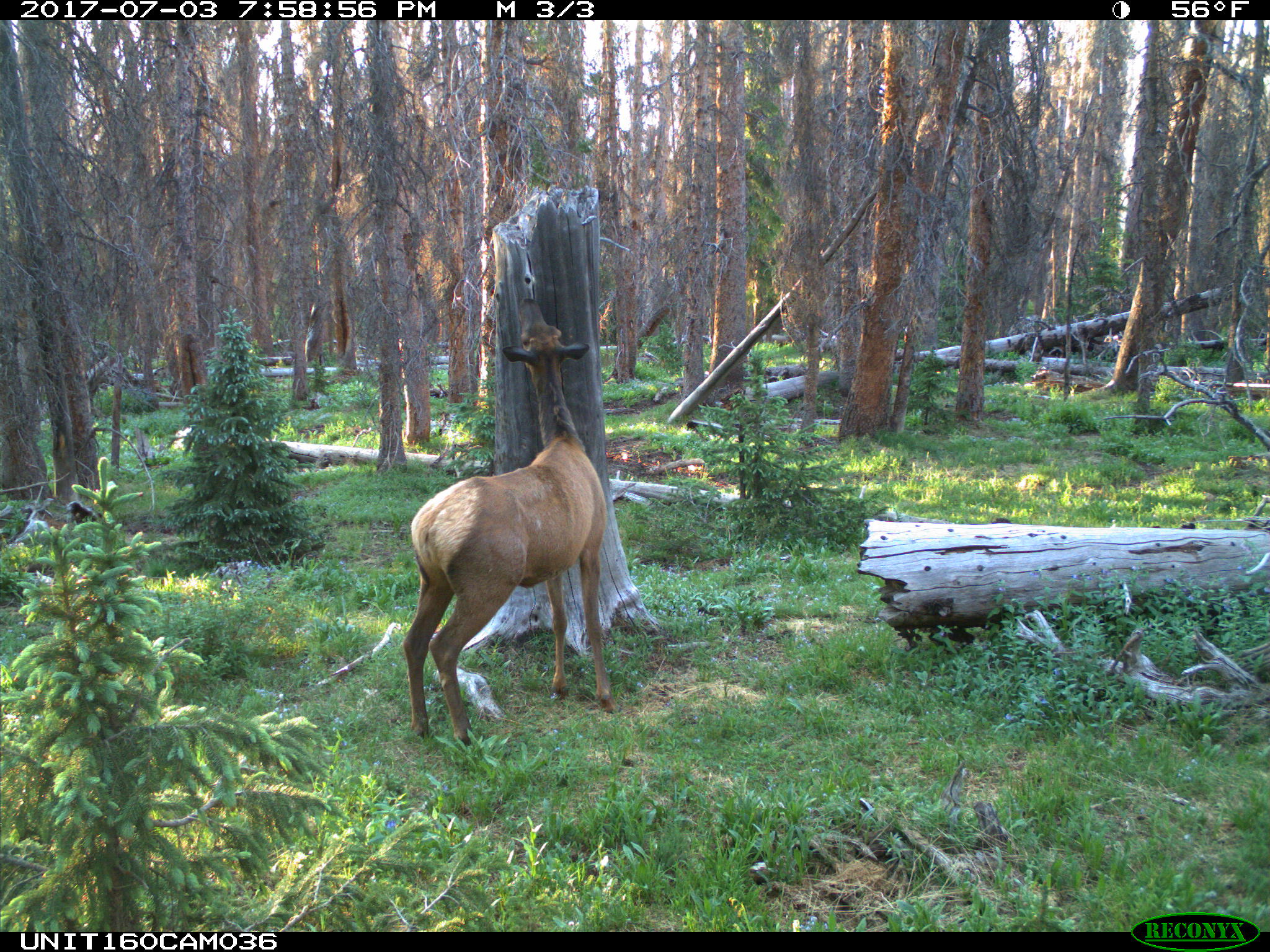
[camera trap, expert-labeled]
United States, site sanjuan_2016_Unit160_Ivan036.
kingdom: Animalia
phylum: Chordata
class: Mammalia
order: Artiodactyla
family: Cervidae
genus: Cervus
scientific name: Cervus elaphus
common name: red deer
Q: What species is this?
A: Cervus elaphus (red deer).